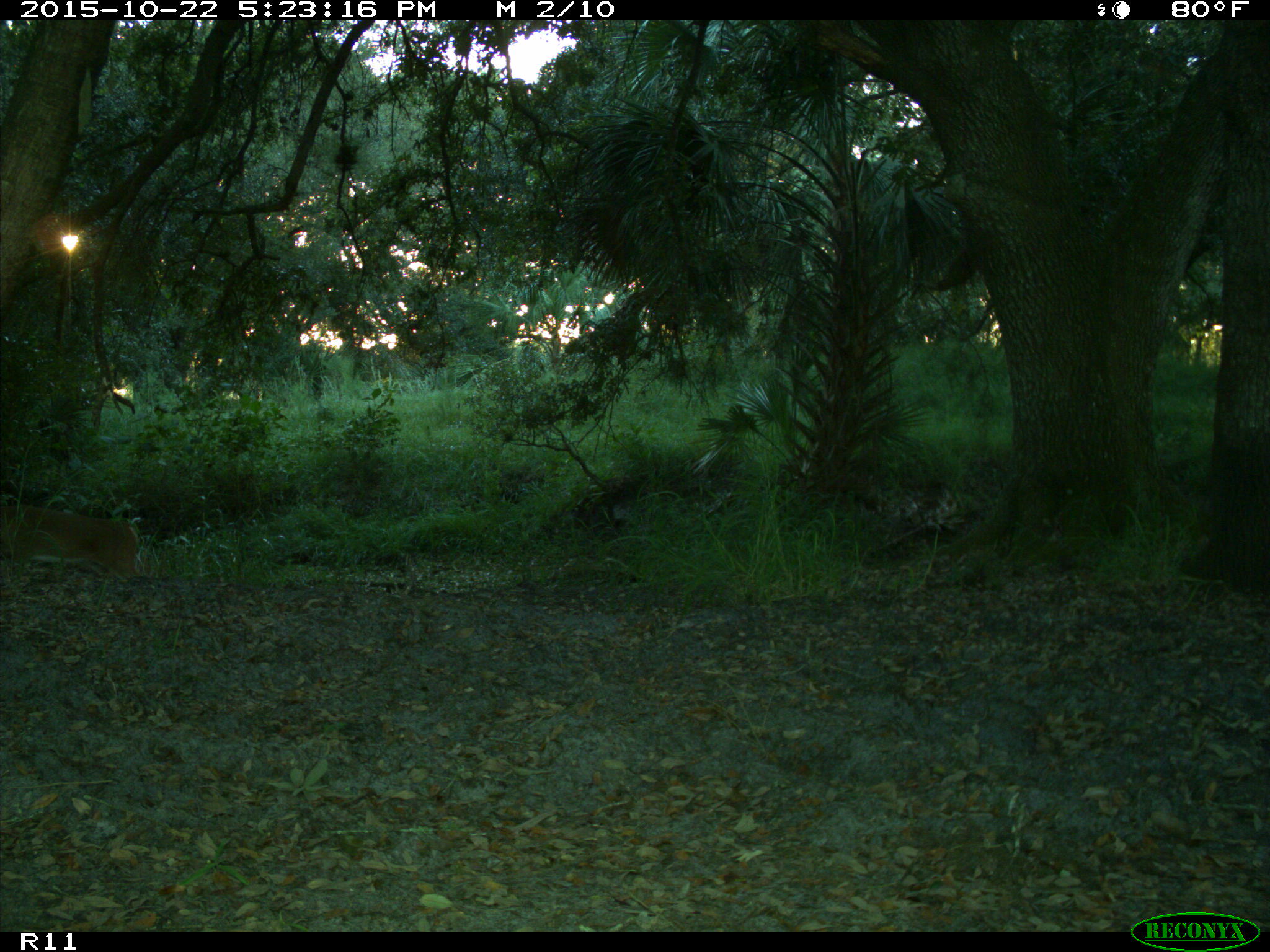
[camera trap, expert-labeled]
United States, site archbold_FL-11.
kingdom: Animalia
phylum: Chordata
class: Mammalia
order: Artiodactyla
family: Cervidae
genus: Odocoileus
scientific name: Odocoileus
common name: deer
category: unidentified deer